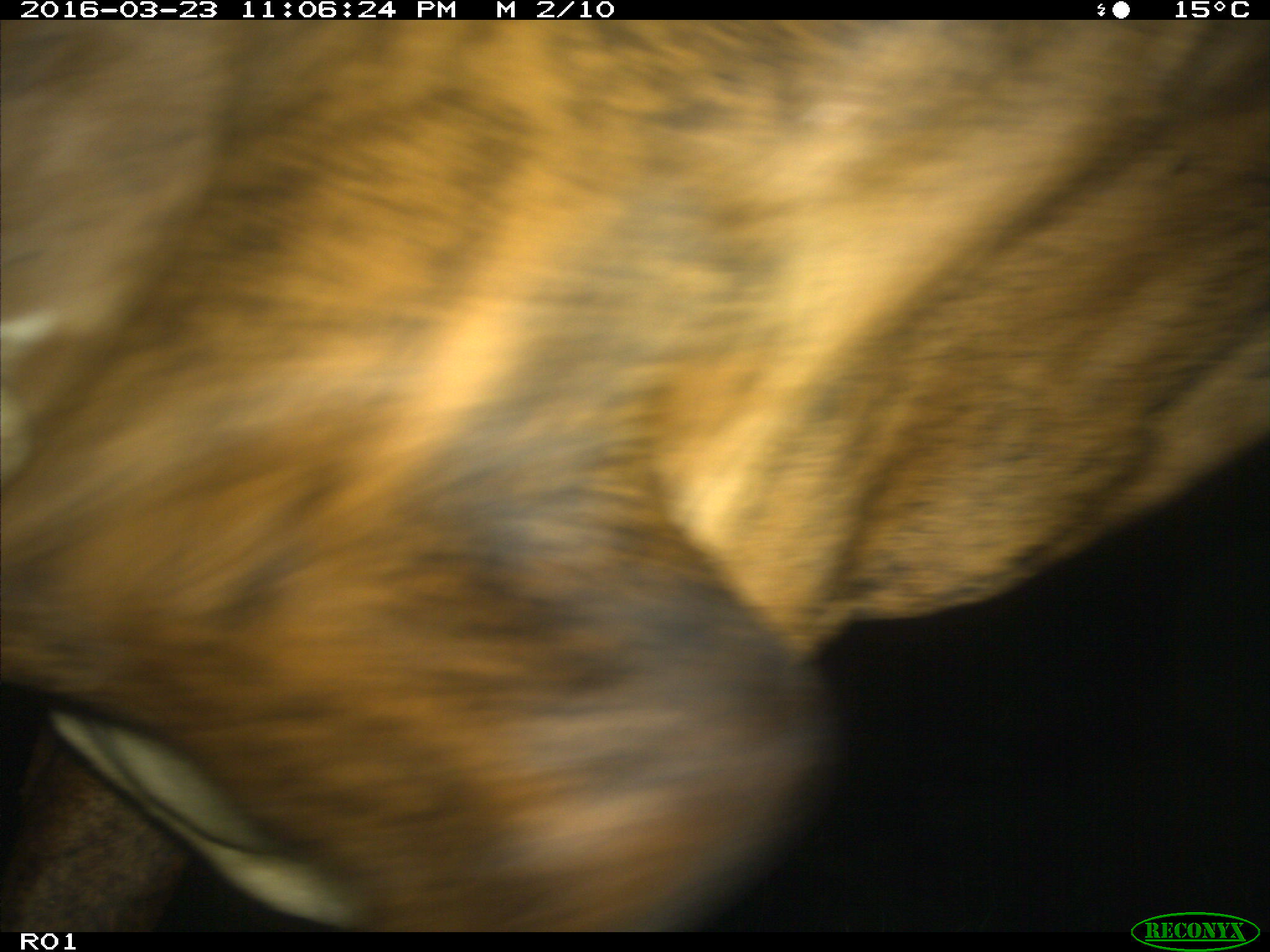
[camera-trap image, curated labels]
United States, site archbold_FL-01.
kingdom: Animalia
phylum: Chordata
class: Mammalia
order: Artiodactyla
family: Bovidae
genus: Bos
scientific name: Bos taurus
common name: domestic cow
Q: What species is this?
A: Bos taurus (domestic cow).